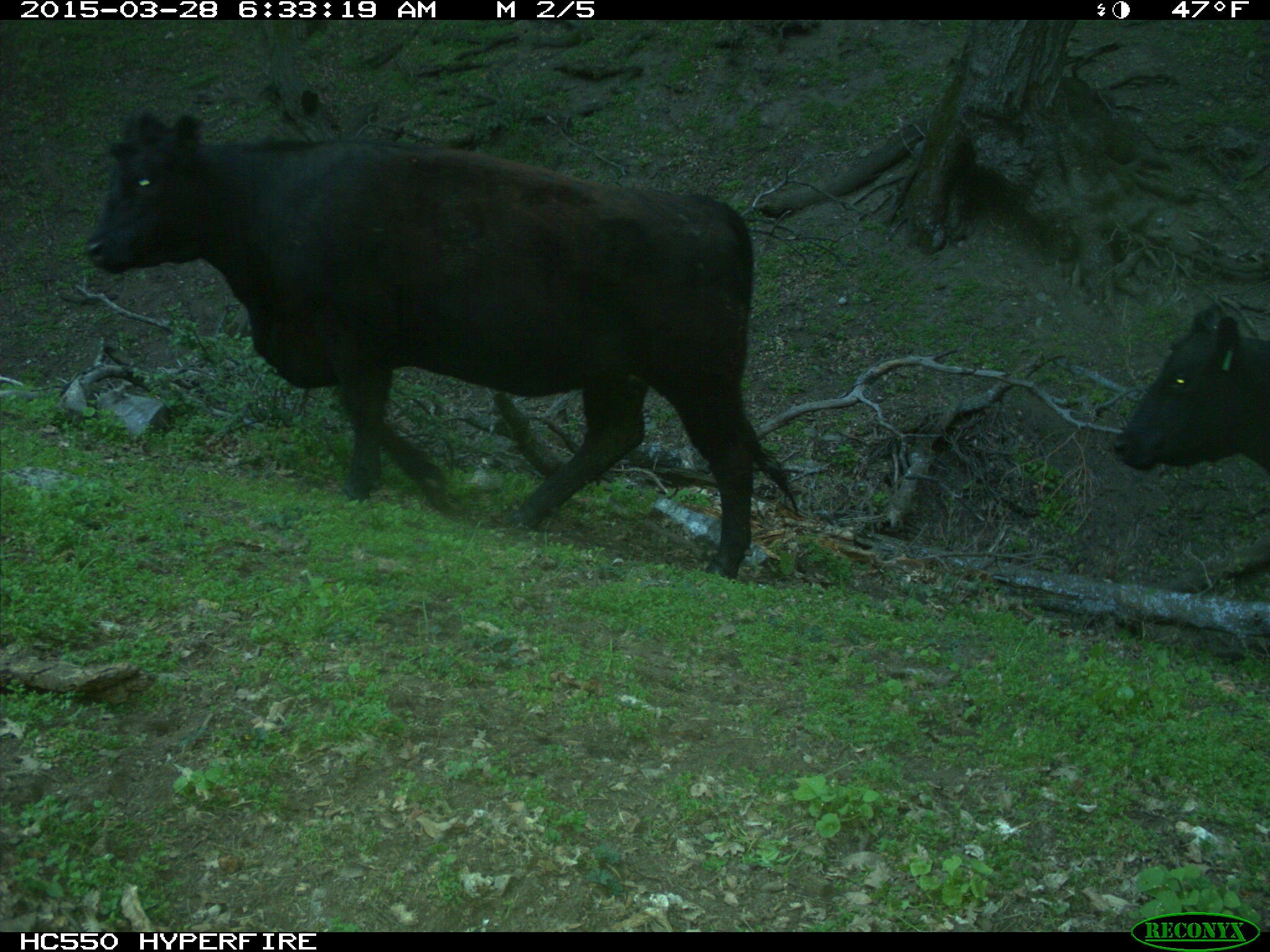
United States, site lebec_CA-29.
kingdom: Animalia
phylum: Chordata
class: Mammalia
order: Artiodactyla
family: Bovidae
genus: Bos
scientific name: Bos taurus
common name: domestic cow